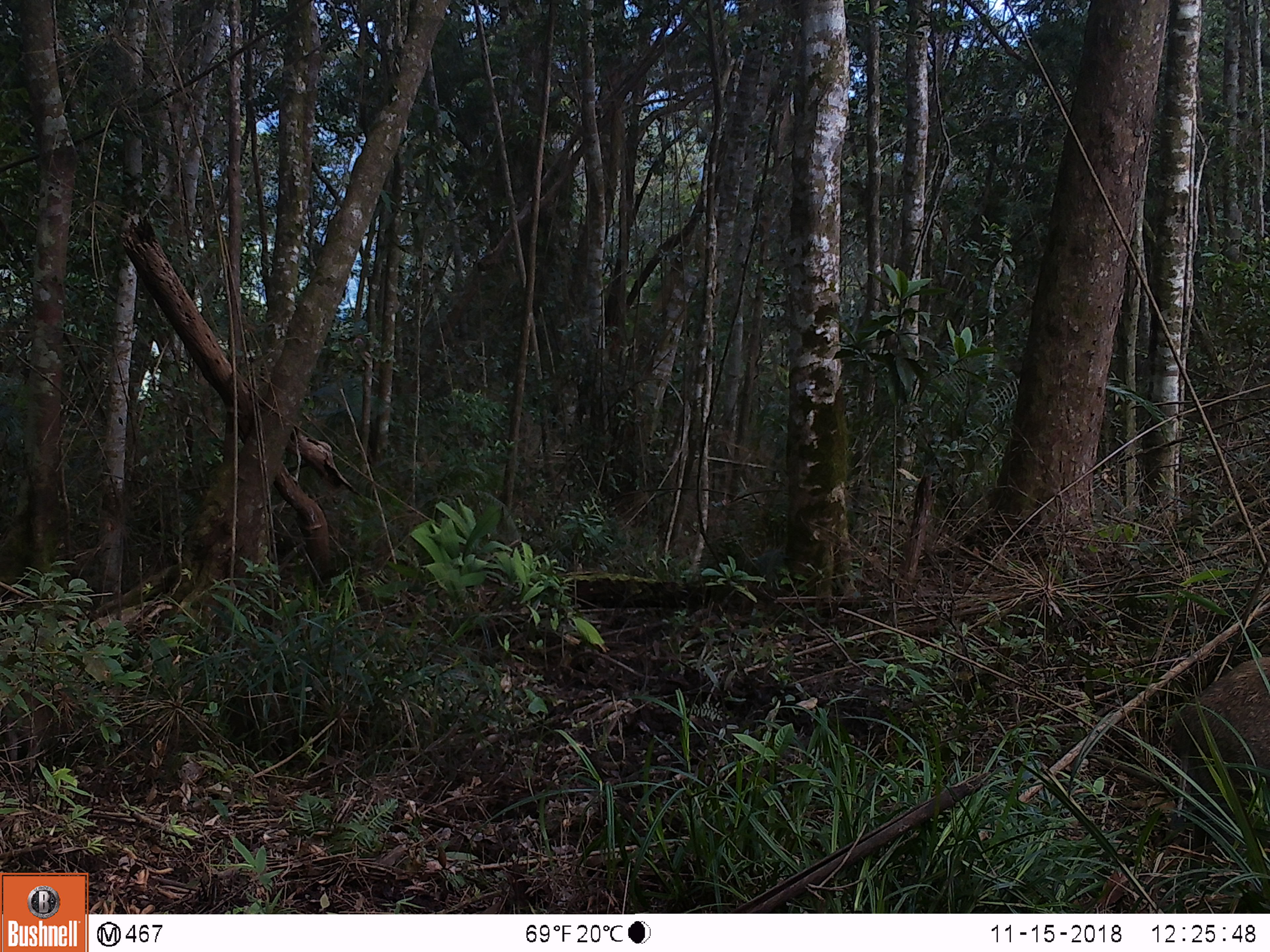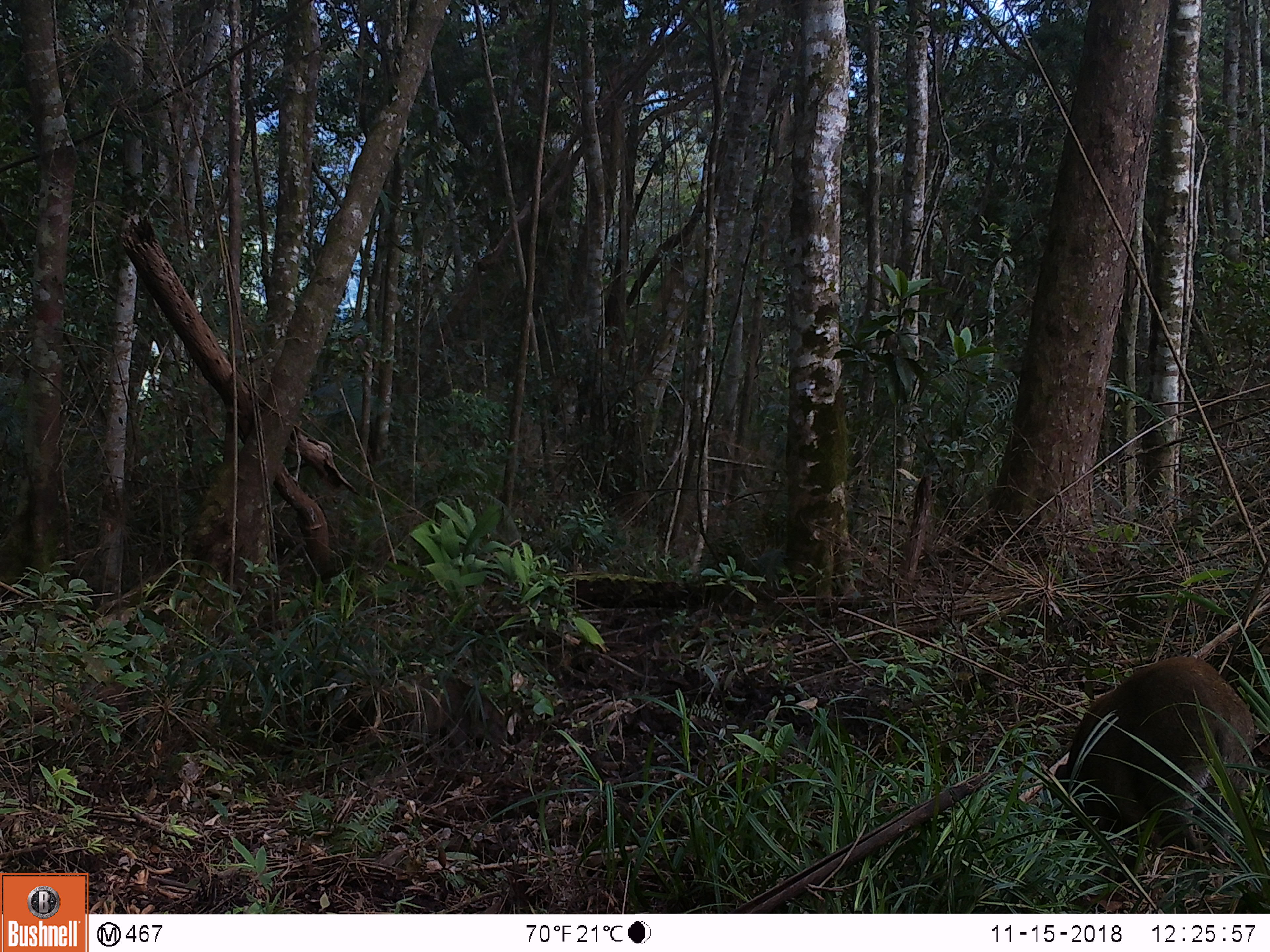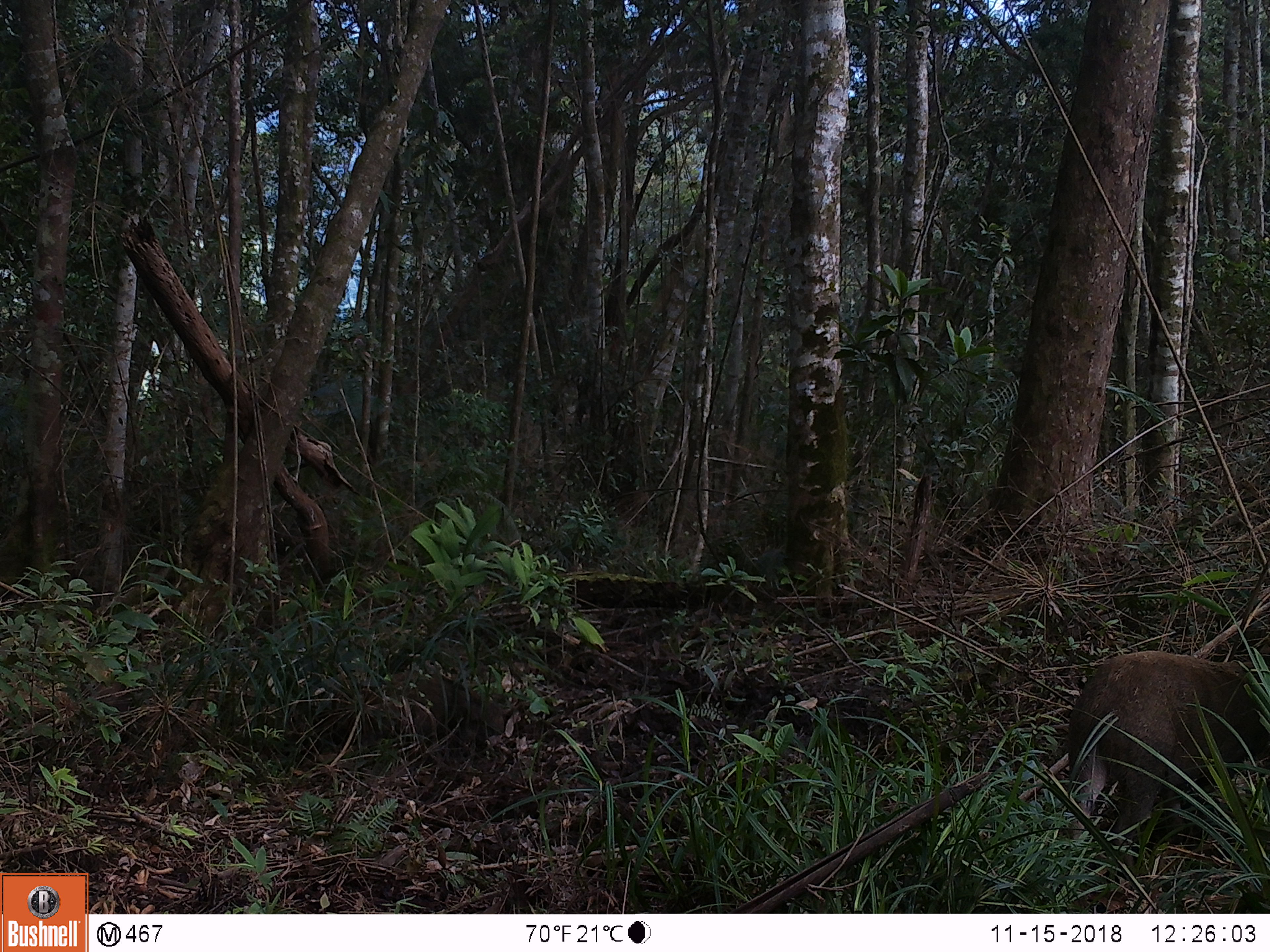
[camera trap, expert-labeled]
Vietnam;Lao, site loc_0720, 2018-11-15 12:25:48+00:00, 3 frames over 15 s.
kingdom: Animalia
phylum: Chordata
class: Mammalia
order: Artiodactyla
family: Suidae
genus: Sus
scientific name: Sus scrofa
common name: eurasian wild pig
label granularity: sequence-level